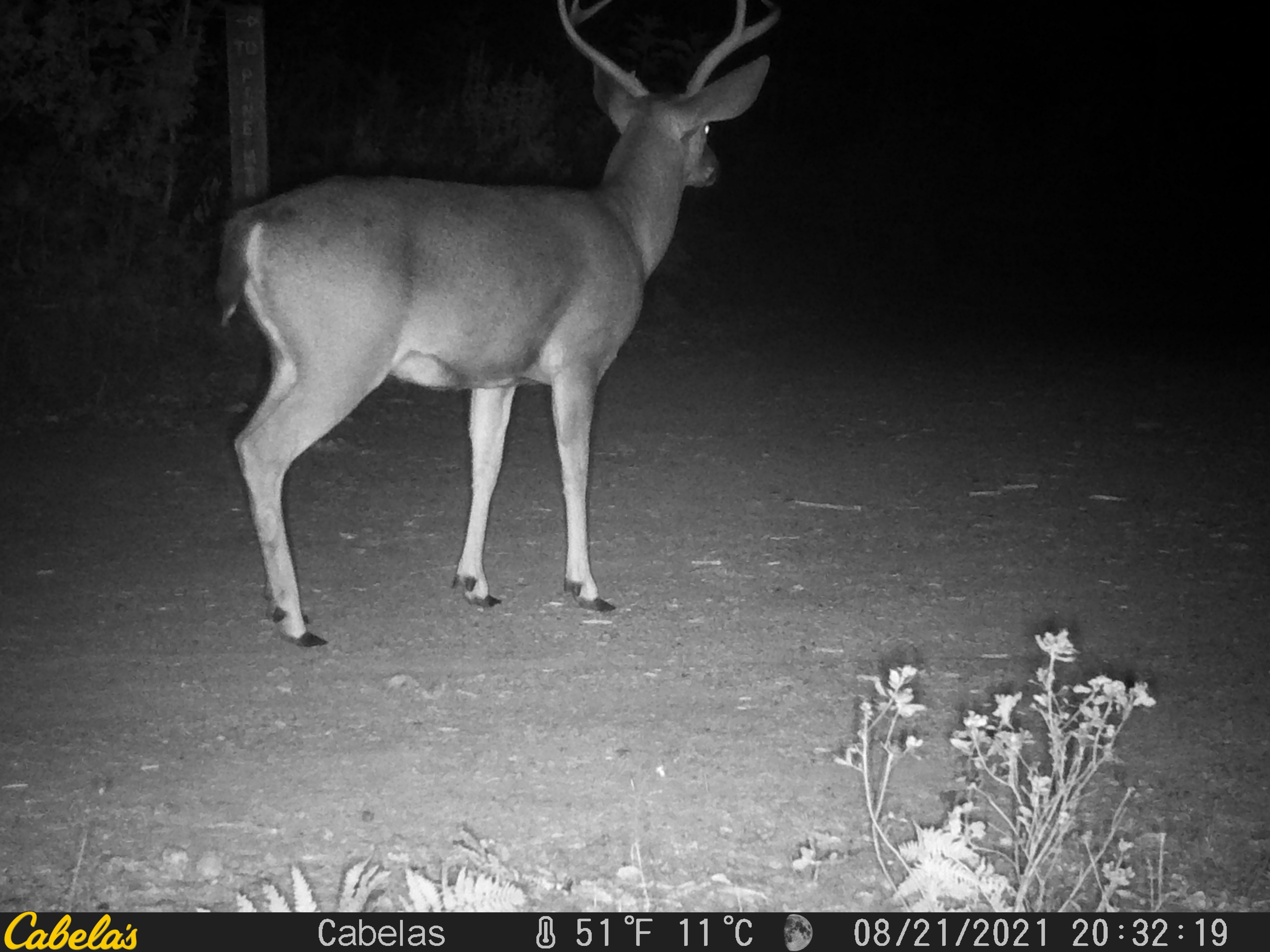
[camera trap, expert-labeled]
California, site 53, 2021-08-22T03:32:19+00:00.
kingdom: Animalia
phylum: Chordata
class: Mammalia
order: Artiodactyla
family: Cervidae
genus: Odocoileus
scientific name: Odocoileus hemionus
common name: mule deer